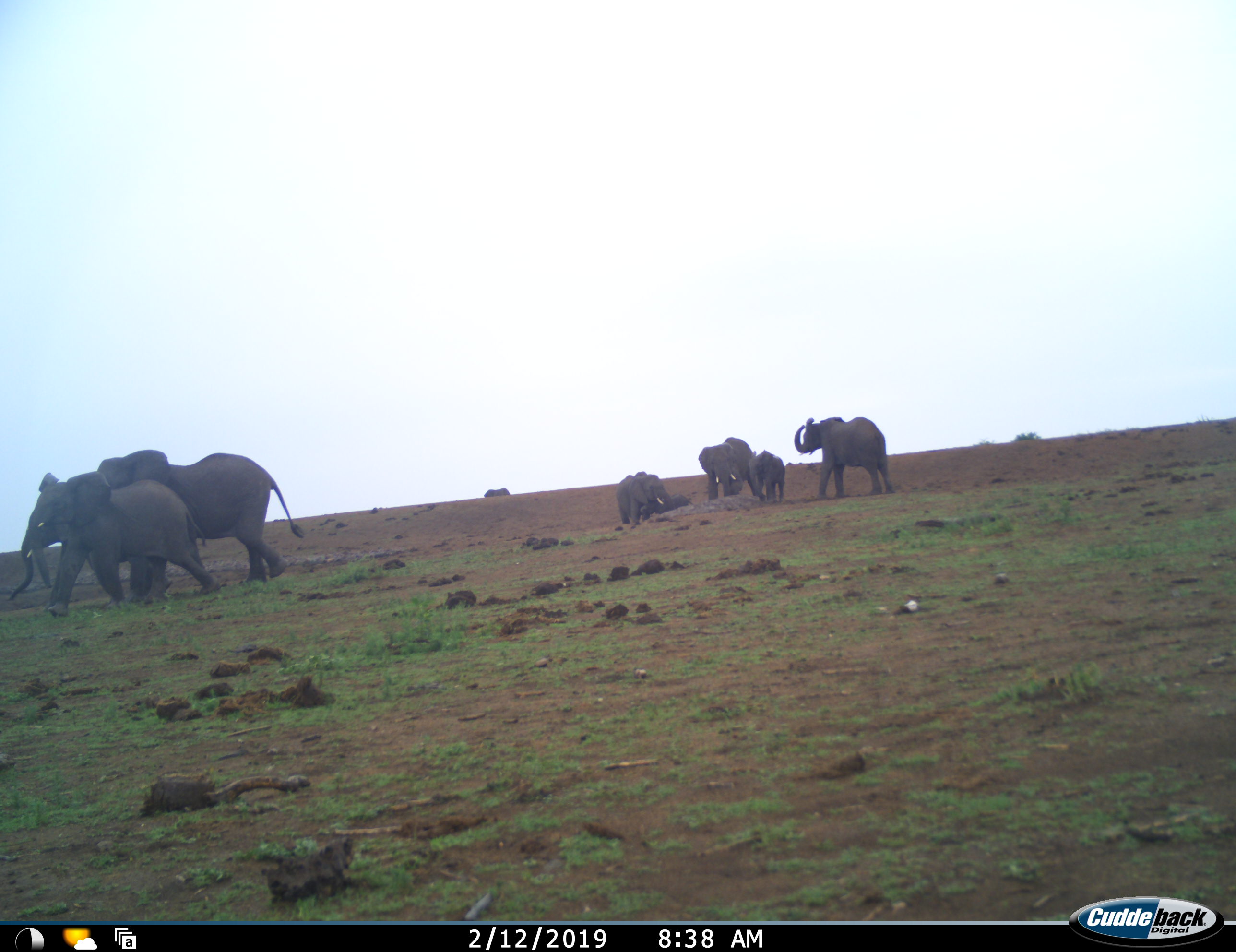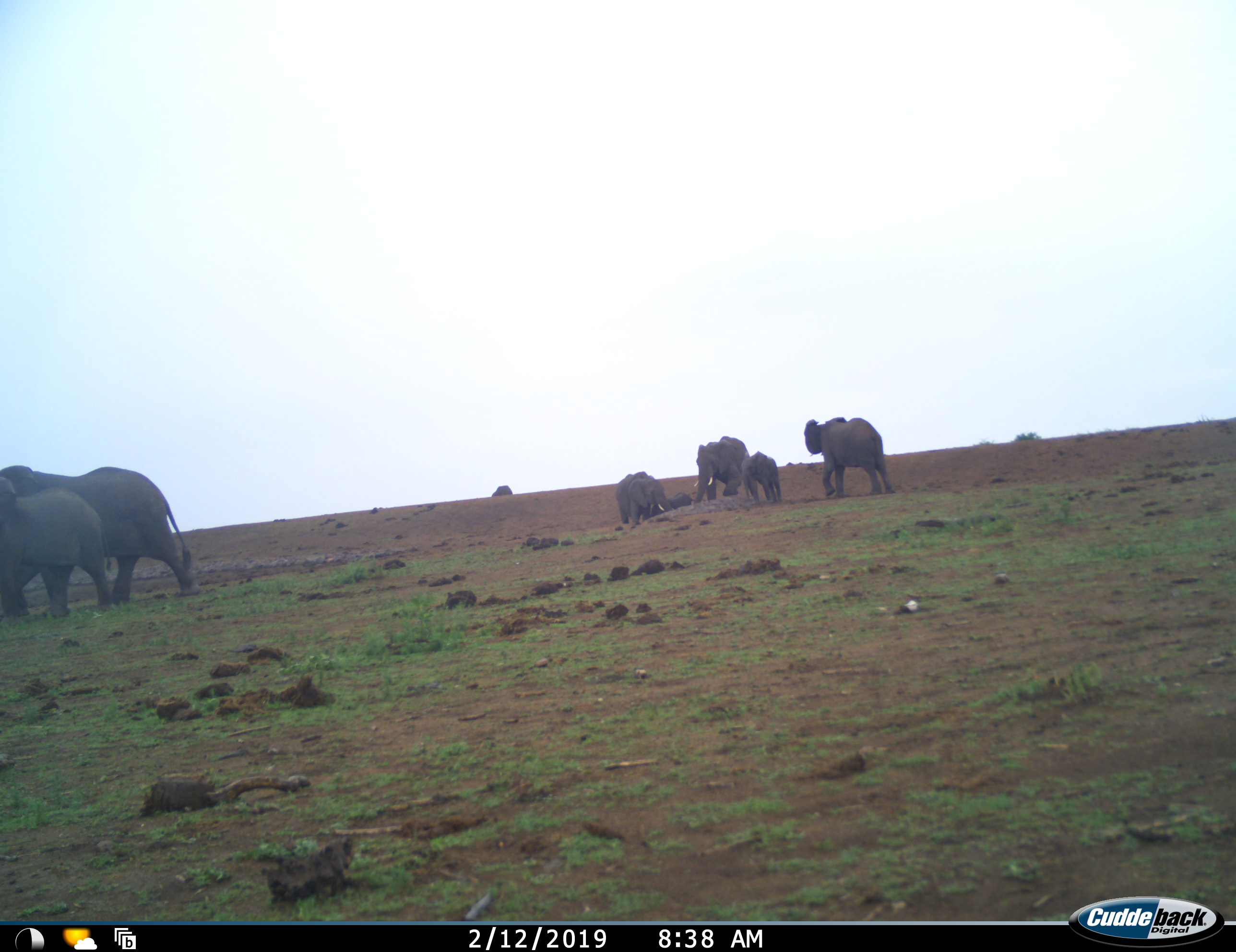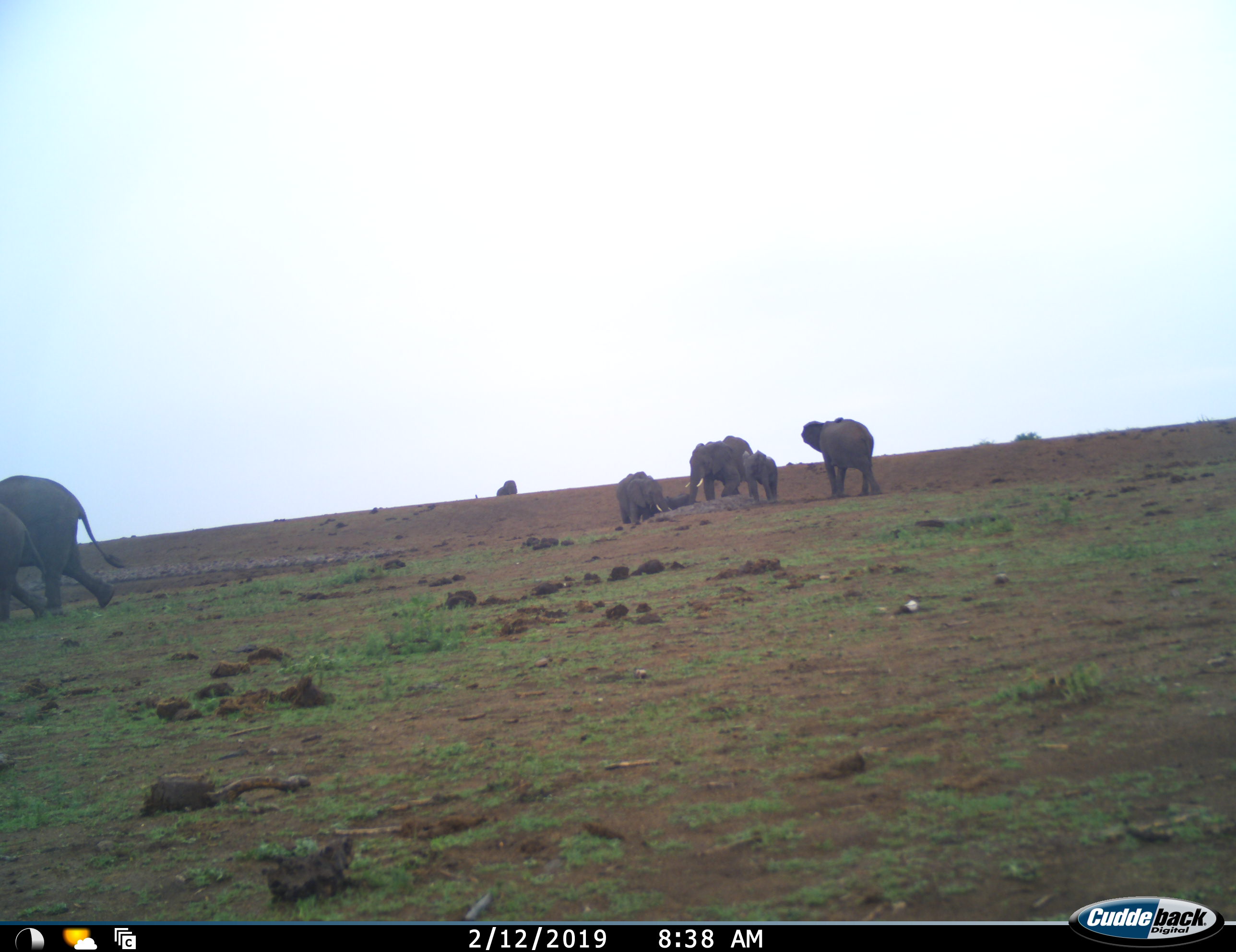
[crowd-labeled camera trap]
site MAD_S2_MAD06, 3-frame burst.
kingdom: Animalia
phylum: Chordata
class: Mammalia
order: Proboscidea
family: Elephantidae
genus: Loxodonta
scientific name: Loxodonta africana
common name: african bush elephant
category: elephant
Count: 8.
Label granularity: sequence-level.